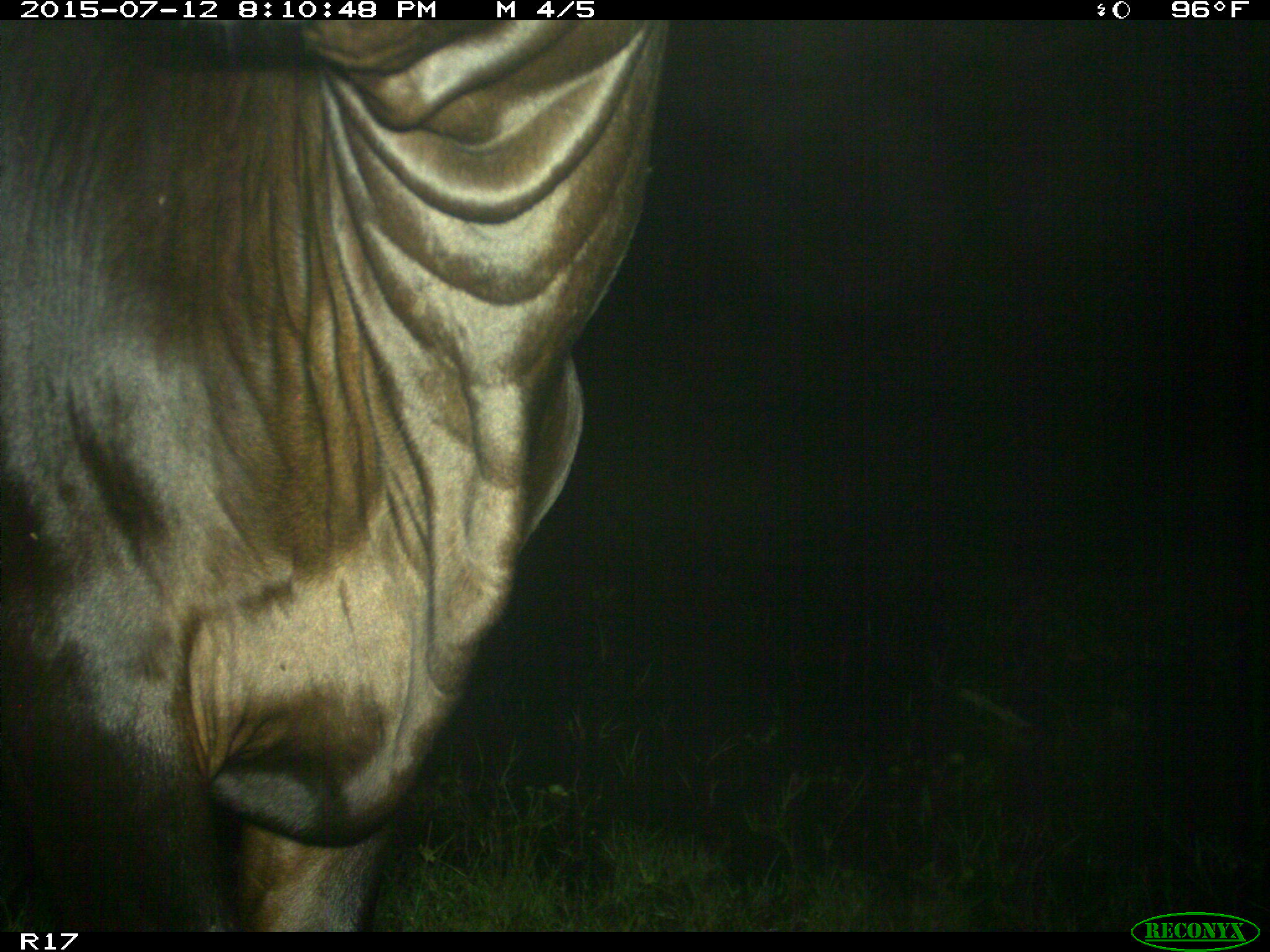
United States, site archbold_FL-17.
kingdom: Animalia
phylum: Chordata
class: Mammalia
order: Artiodactyla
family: Bovidae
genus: Bos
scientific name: Bos taurus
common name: domestic cow